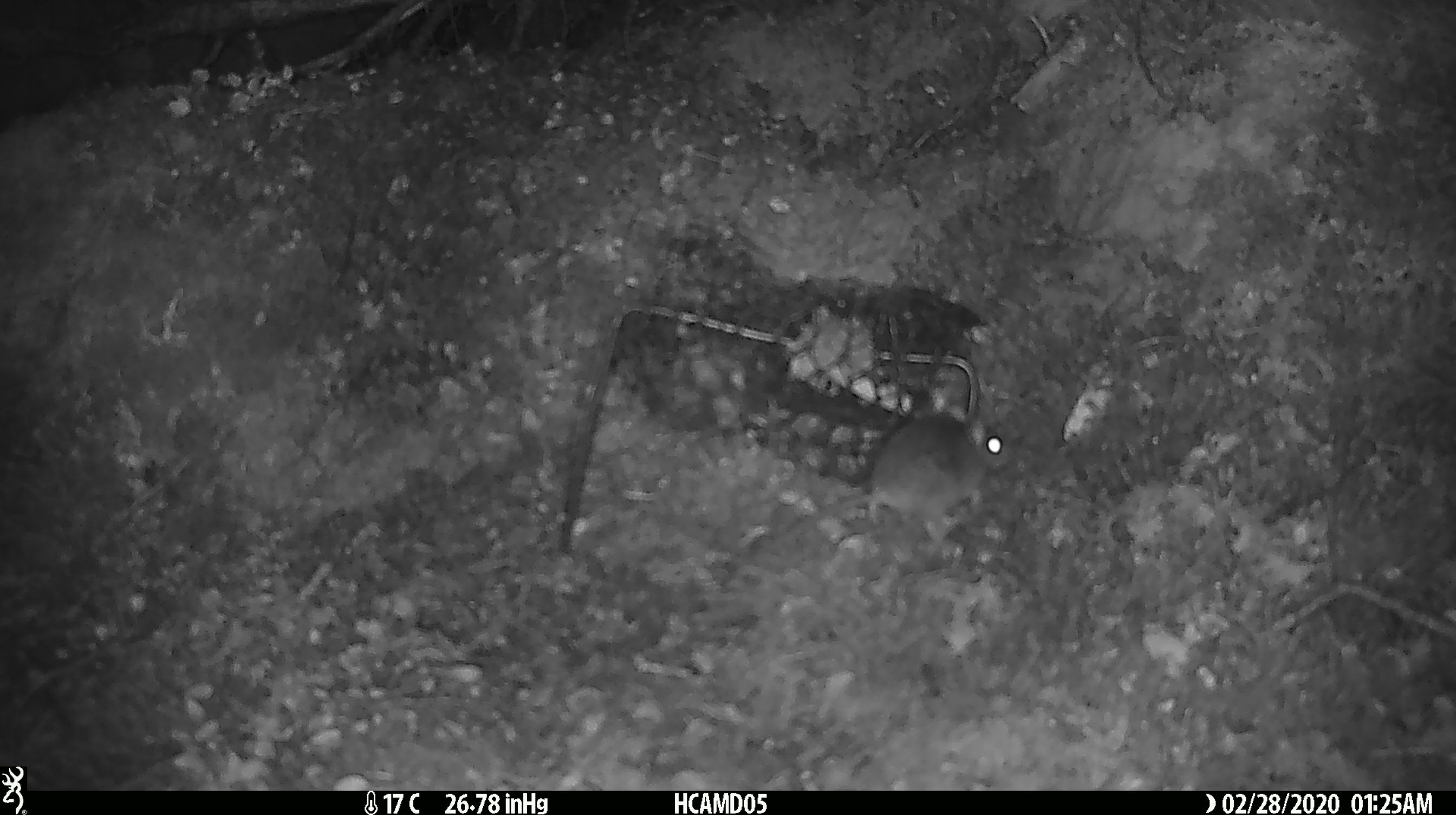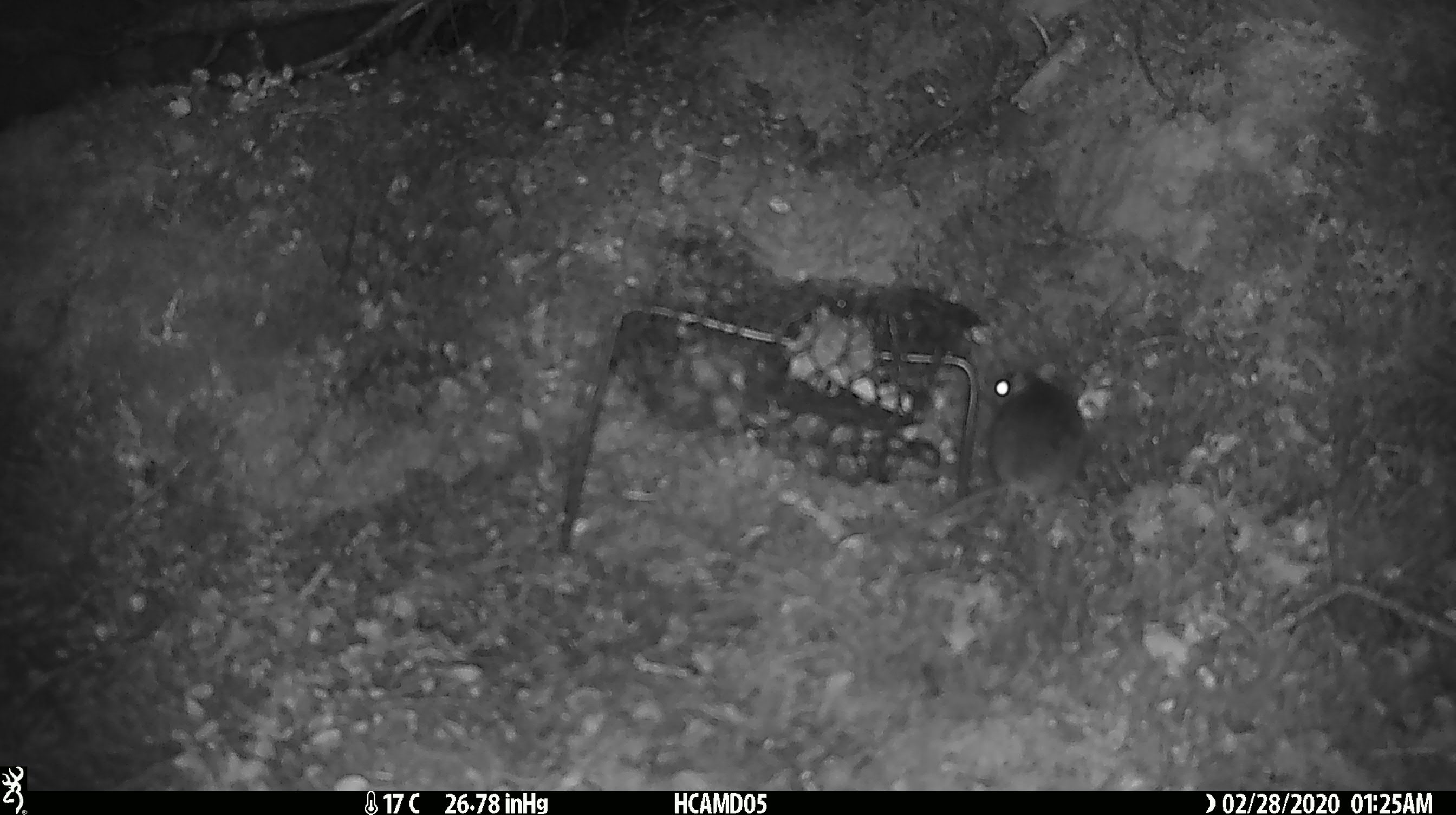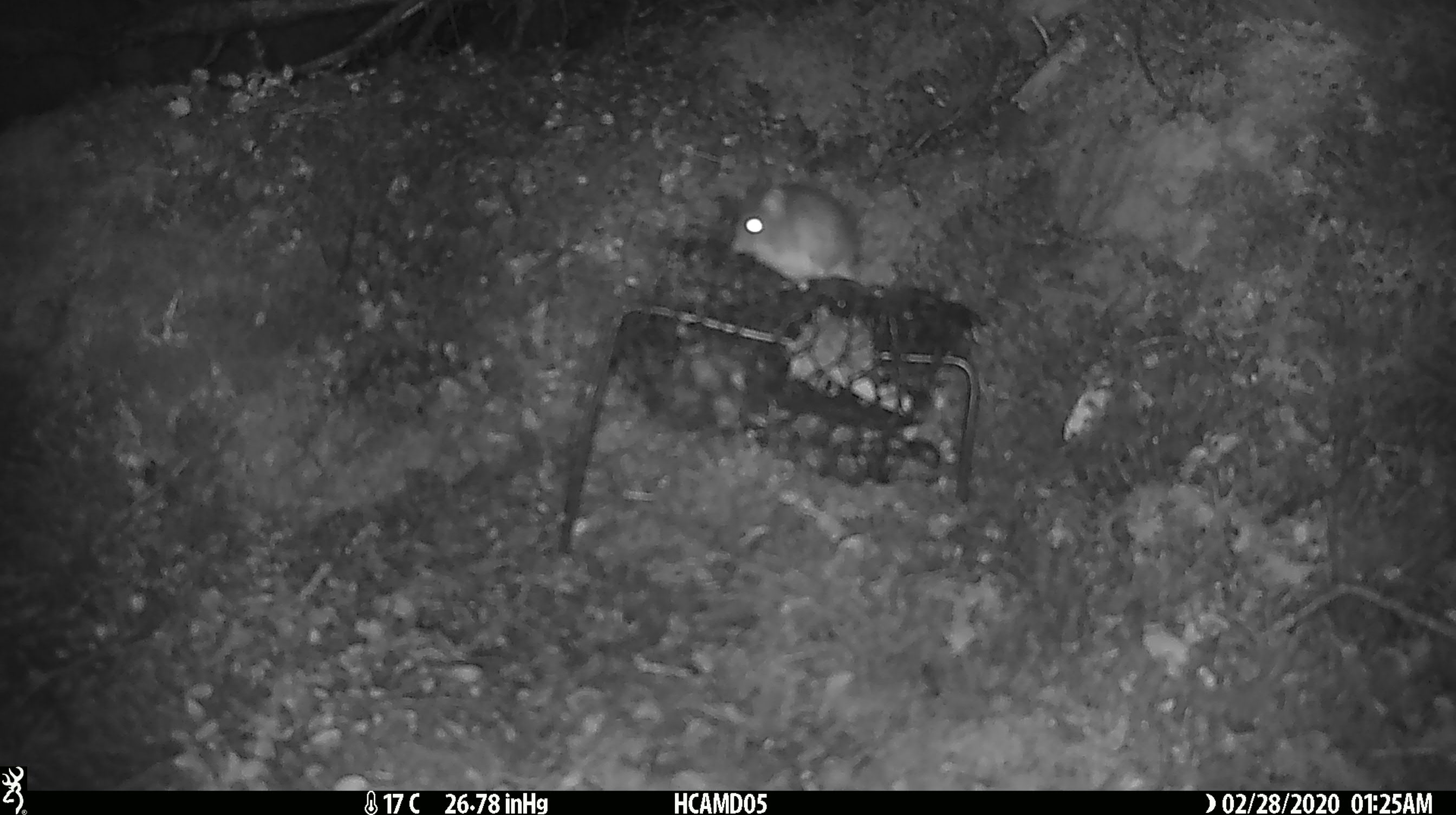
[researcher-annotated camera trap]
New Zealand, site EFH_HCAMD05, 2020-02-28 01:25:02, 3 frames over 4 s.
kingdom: Animalia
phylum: Chordata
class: Mammalia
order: Rodentia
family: Muridae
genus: Mus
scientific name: Mus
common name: mouse